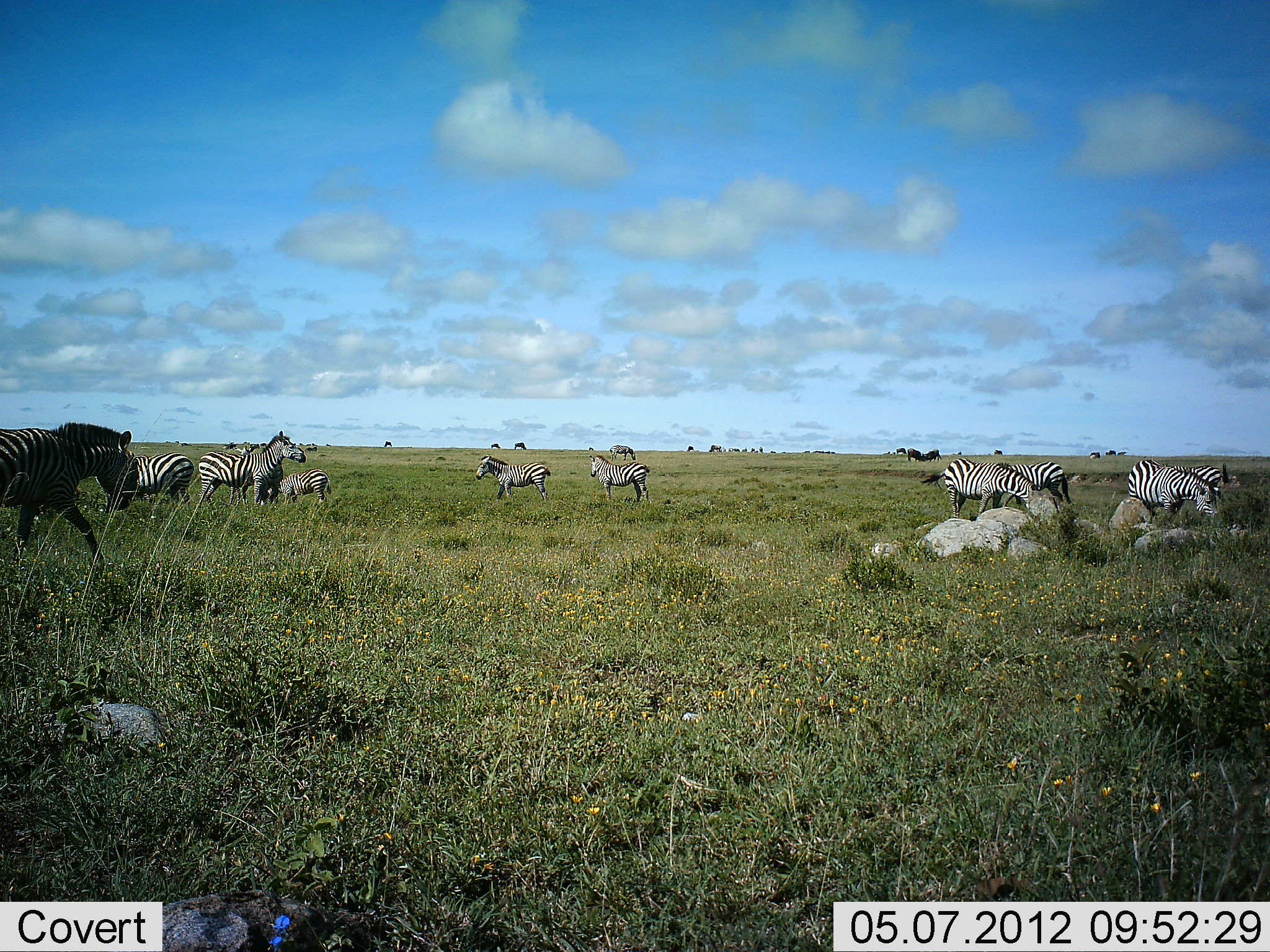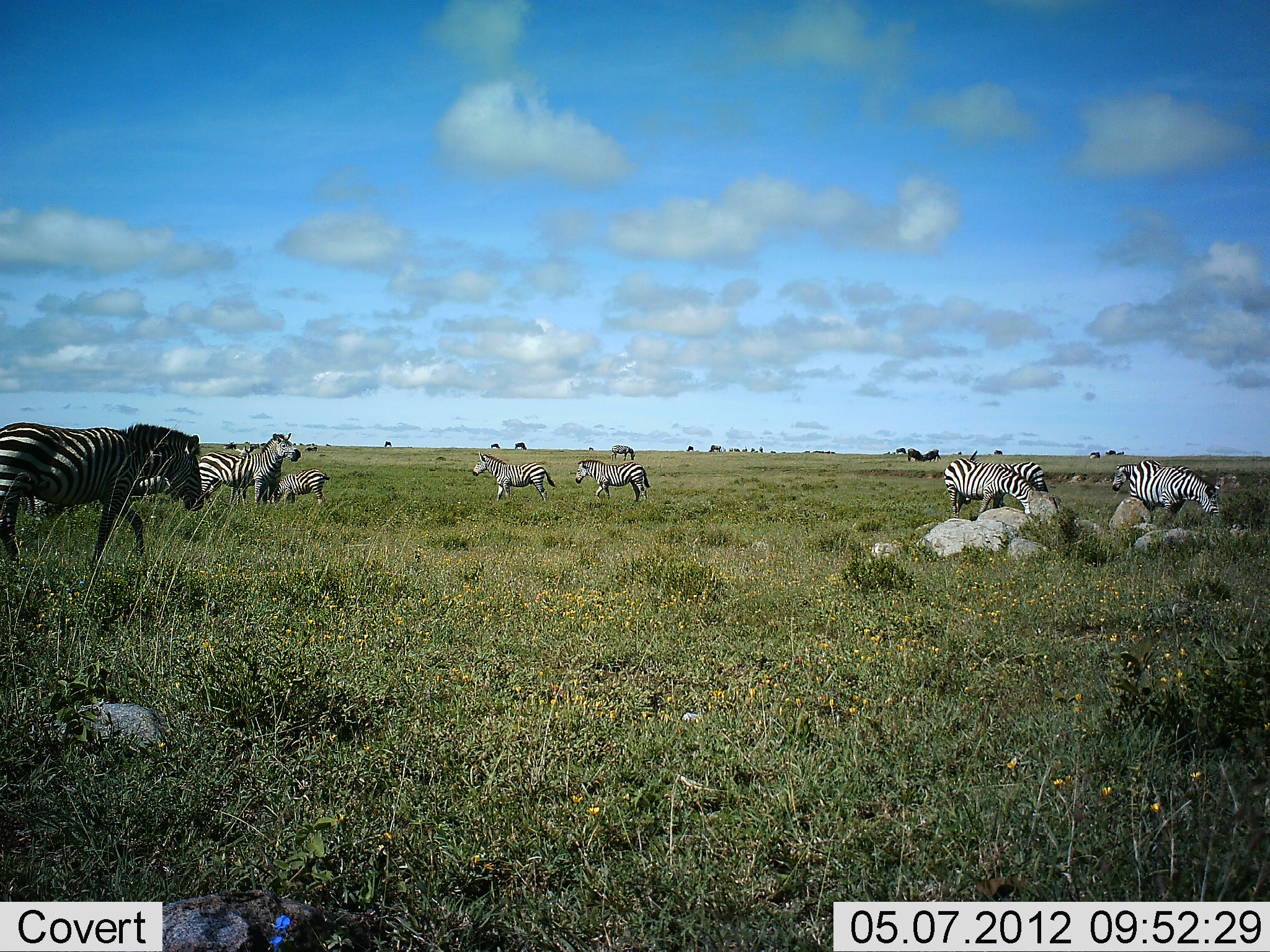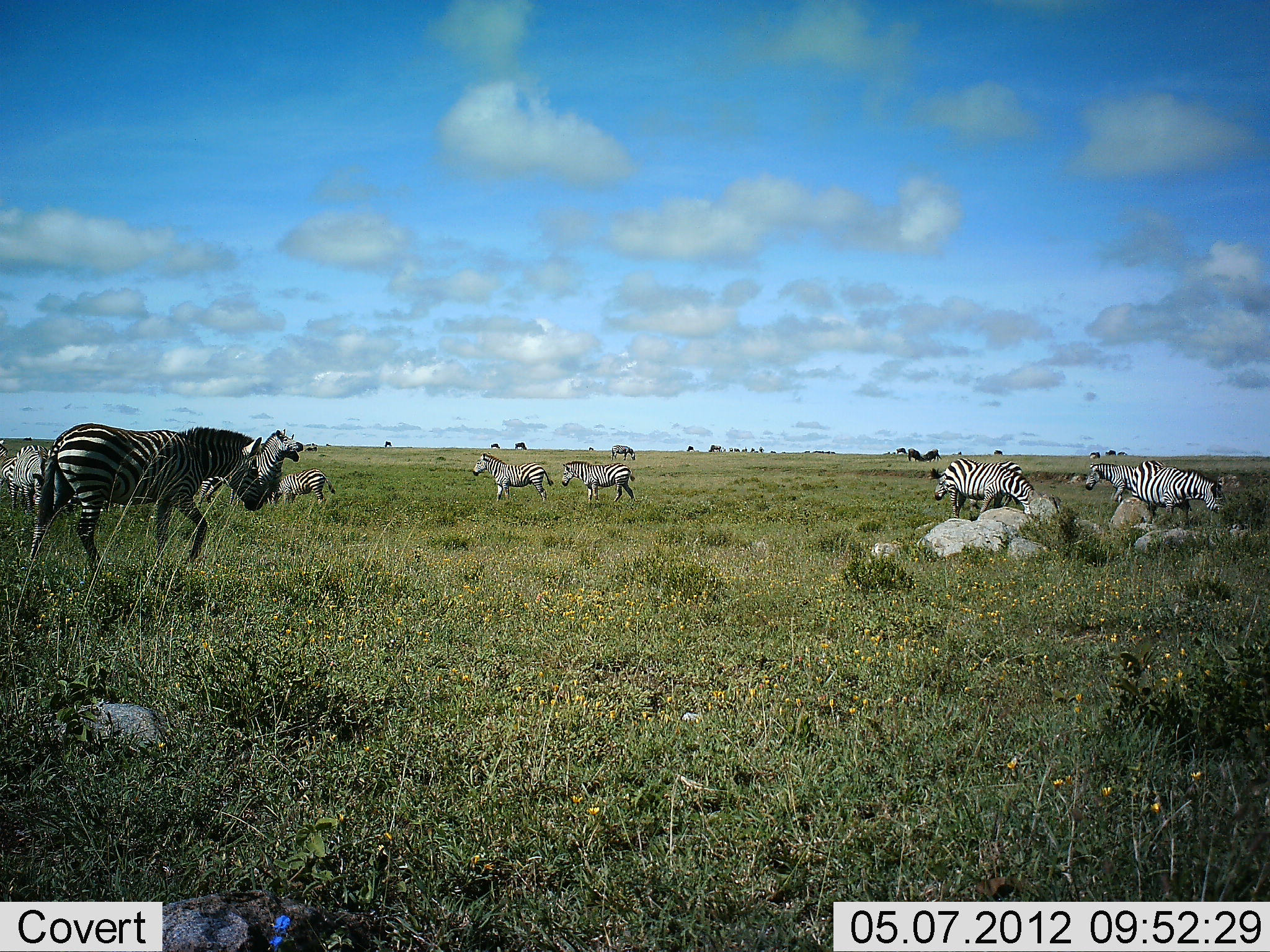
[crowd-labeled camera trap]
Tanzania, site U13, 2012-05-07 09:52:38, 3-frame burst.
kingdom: Animalia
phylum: Chordata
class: Mammalia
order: Perissodactyla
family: Equidae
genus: Equus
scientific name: Equus quagga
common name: plains zebra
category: zebra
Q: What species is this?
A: Zebra (plains zebra) (Equus quagga).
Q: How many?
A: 11-50.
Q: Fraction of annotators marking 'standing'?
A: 80%.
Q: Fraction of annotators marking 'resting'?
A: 10%.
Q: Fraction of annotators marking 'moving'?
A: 80%.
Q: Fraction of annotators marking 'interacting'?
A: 10%.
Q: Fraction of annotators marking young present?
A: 20%.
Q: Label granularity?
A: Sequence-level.